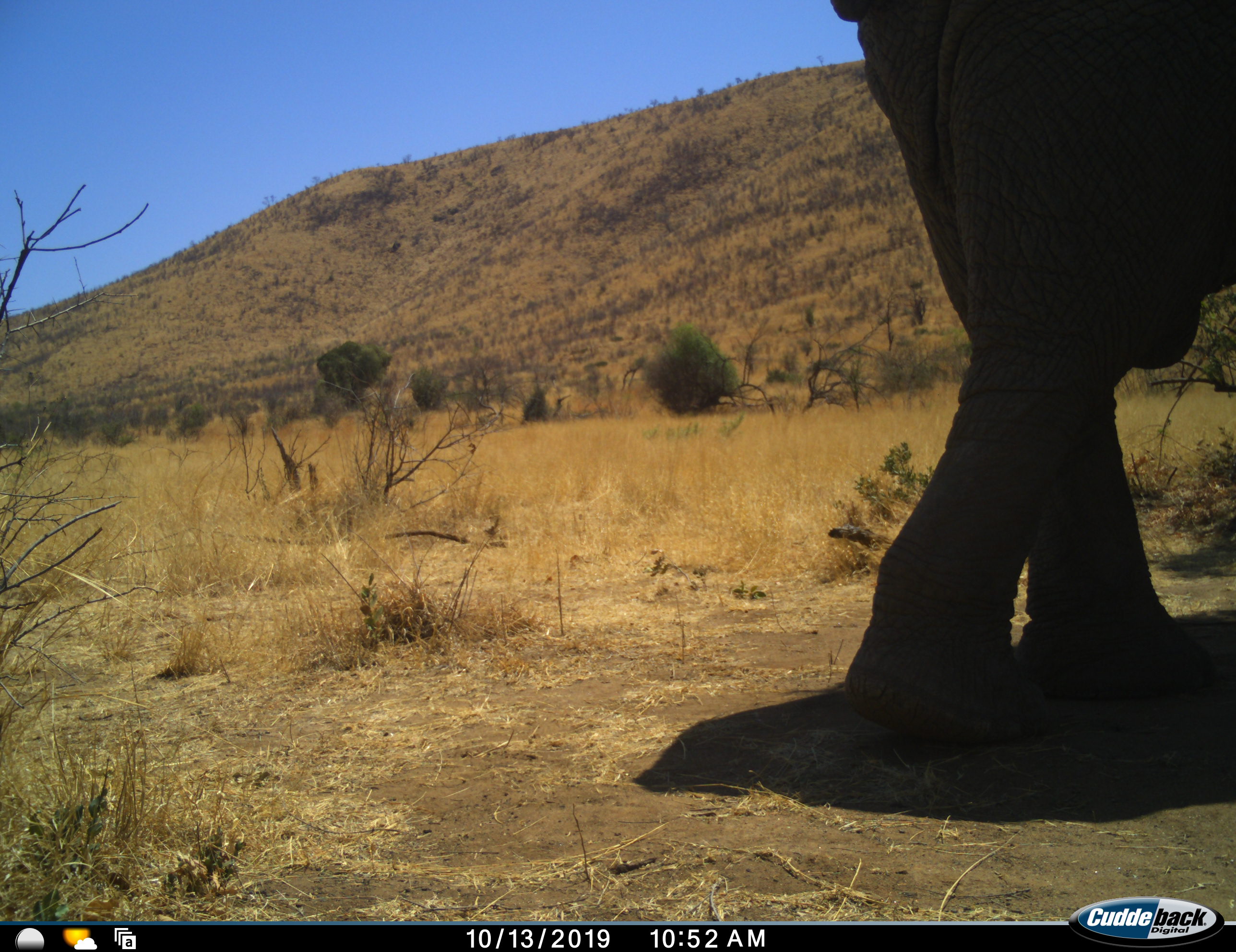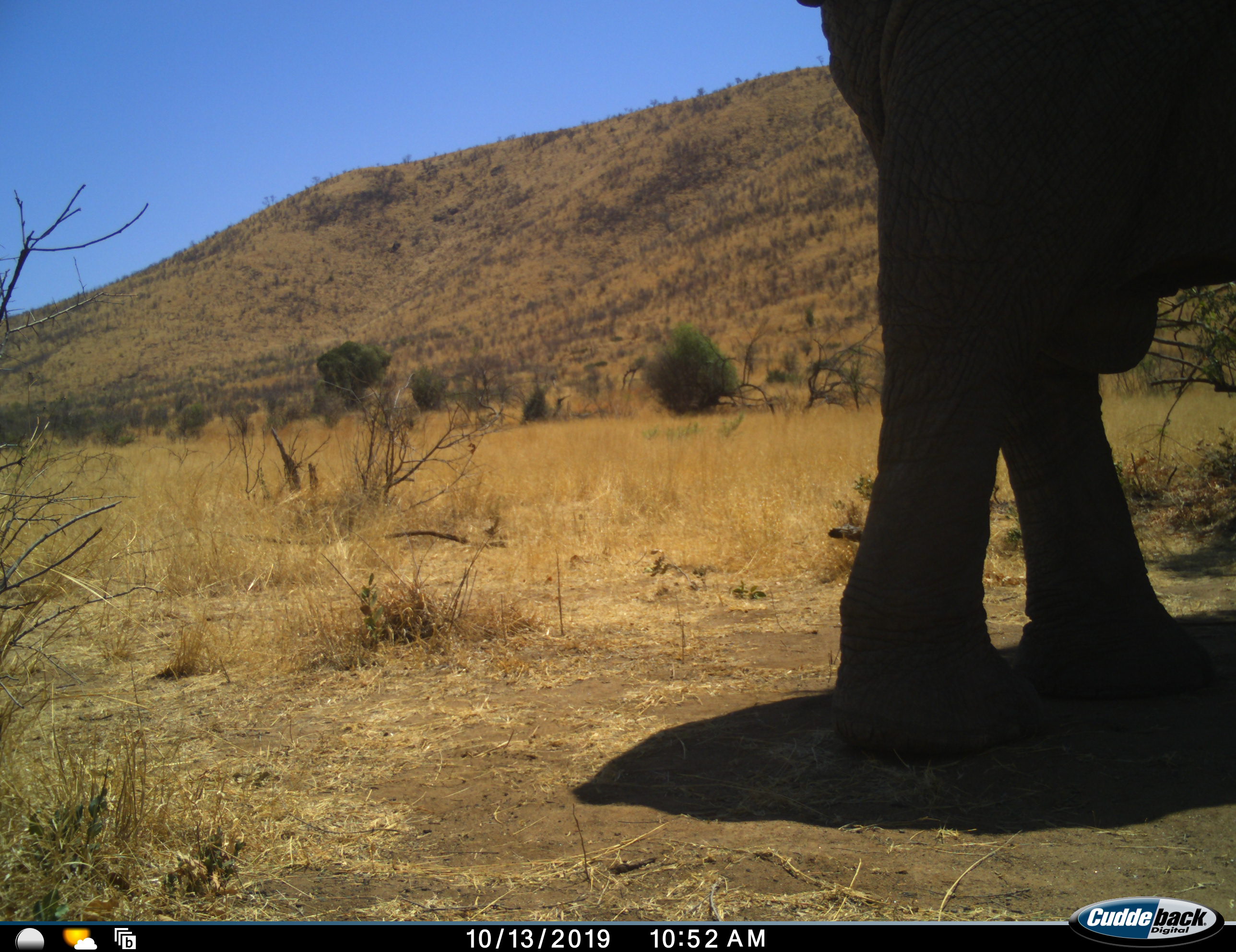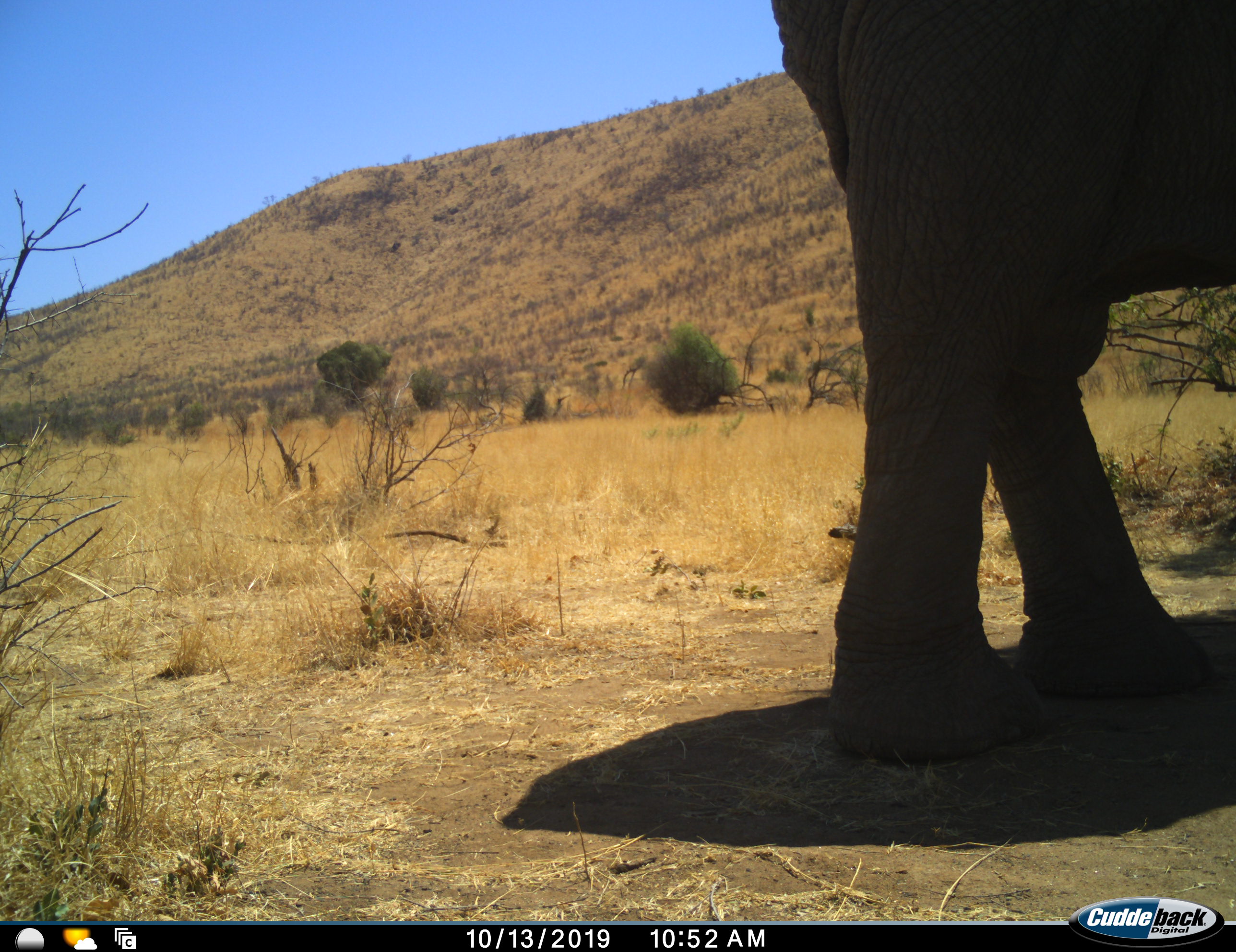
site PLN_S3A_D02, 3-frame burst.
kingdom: Animalia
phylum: Chordata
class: Mammalia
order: Proboscidea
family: Elephantidae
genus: Loxodonta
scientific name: Loxodonta africana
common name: african bush elephant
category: elephant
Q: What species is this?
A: Elephant (african bush elephant) (Loxodonta africana).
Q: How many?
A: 1.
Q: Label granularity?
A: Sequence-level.